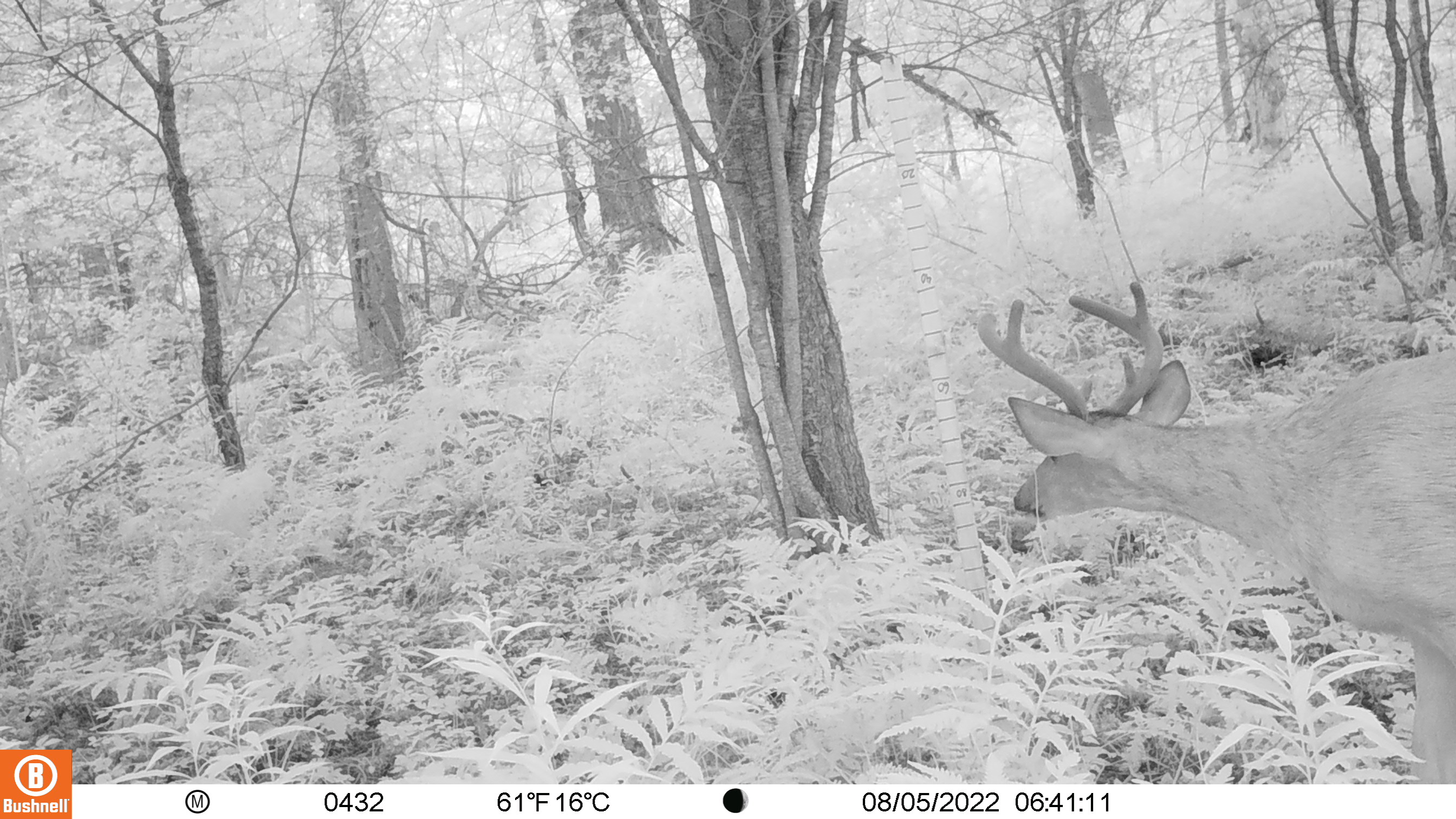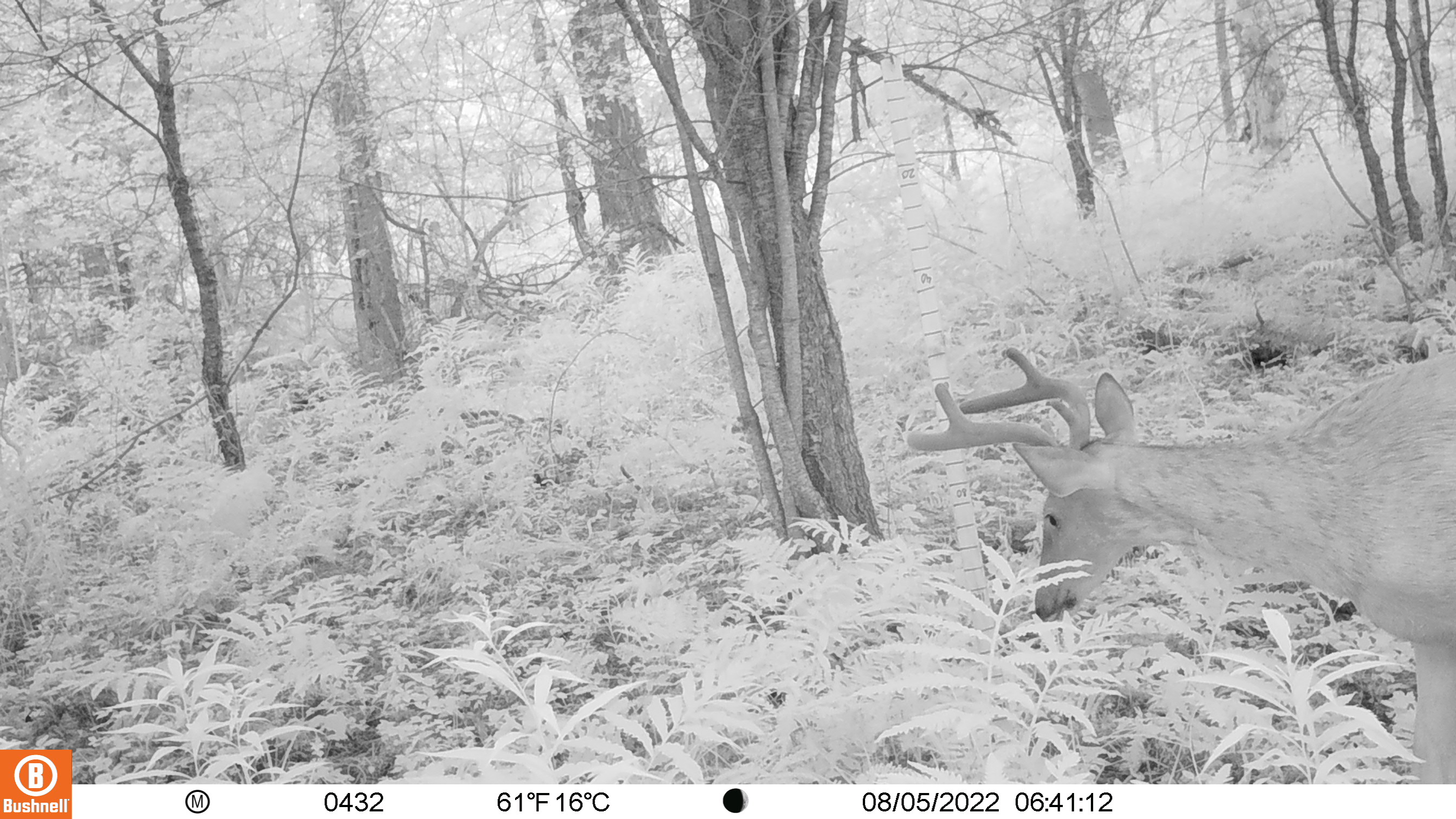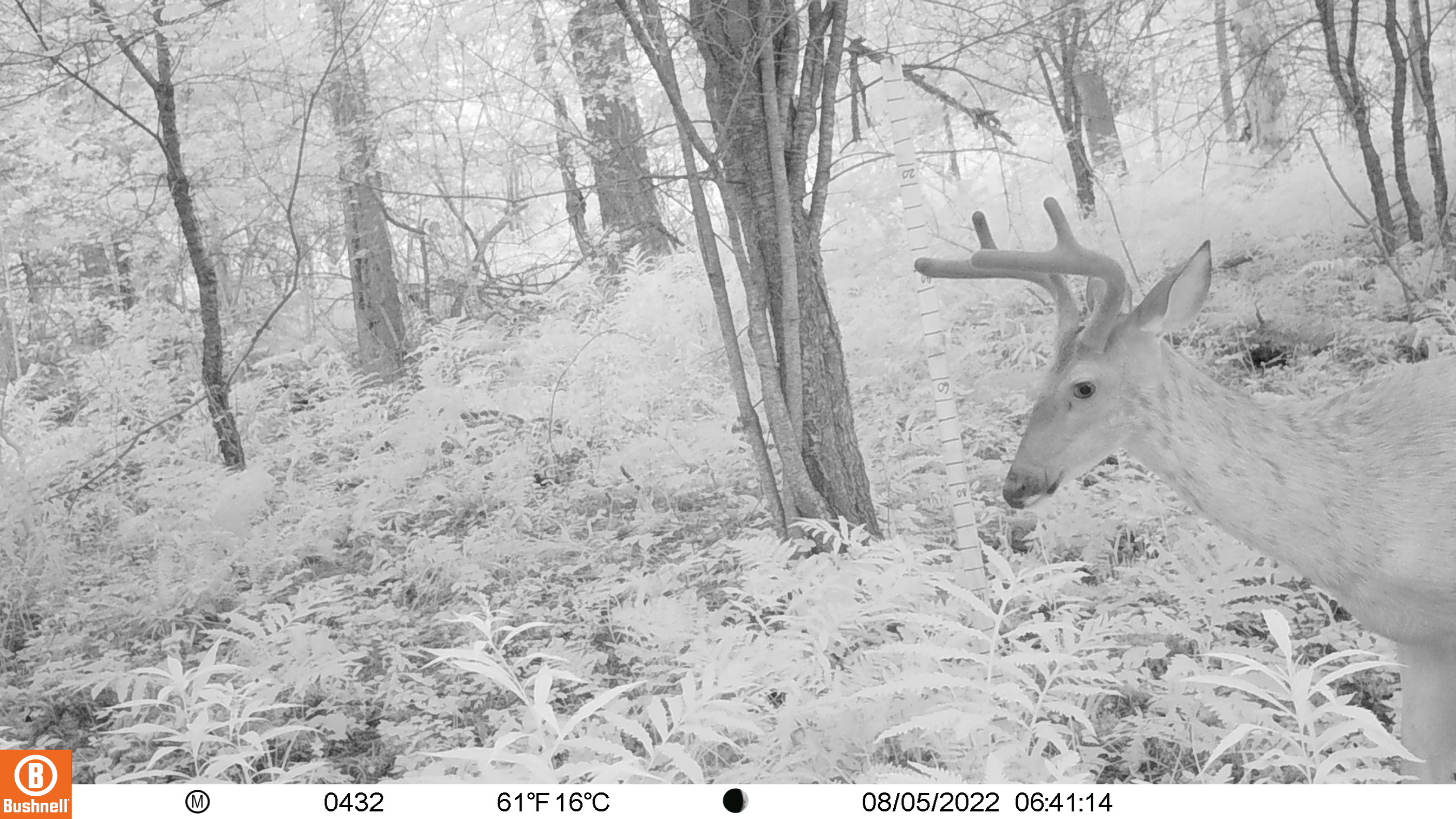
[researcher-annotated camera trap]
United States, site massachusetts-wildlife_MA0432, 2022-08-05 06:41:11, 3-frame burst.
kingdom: Animalia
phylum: Chordata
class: Mammalia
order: Artiodactyla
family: Cervidae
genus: Odocoileus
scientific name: Odocoileus virginianus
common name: white-tailed deer